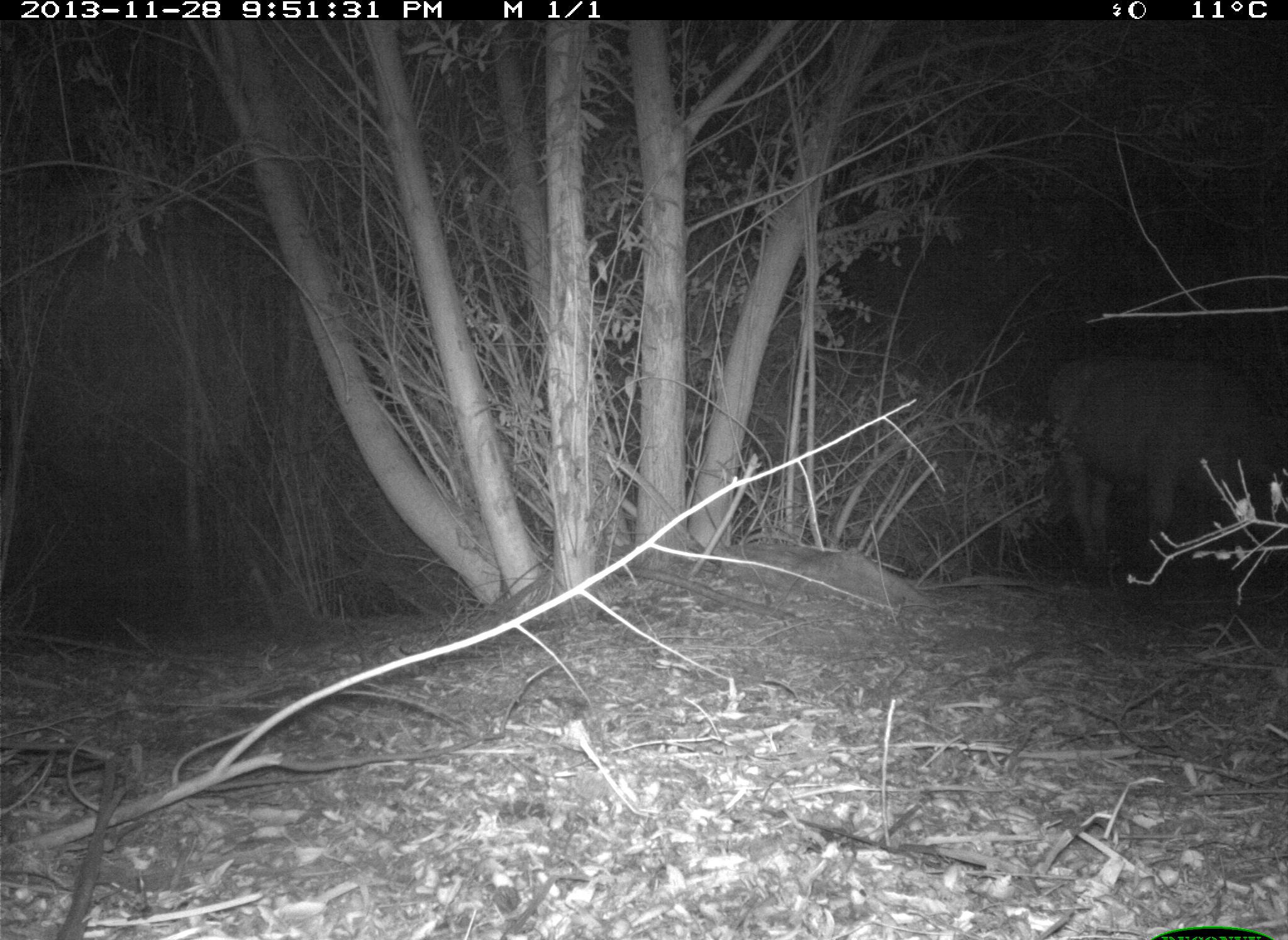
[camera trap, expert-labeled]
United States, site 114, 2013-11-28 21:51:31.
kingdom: Animalia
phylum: Chordata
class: Mammalia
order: Artiodactyla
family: Bovidae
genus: Bos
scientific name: Bos taurus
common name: cow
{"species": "cow (Bos taurus)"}